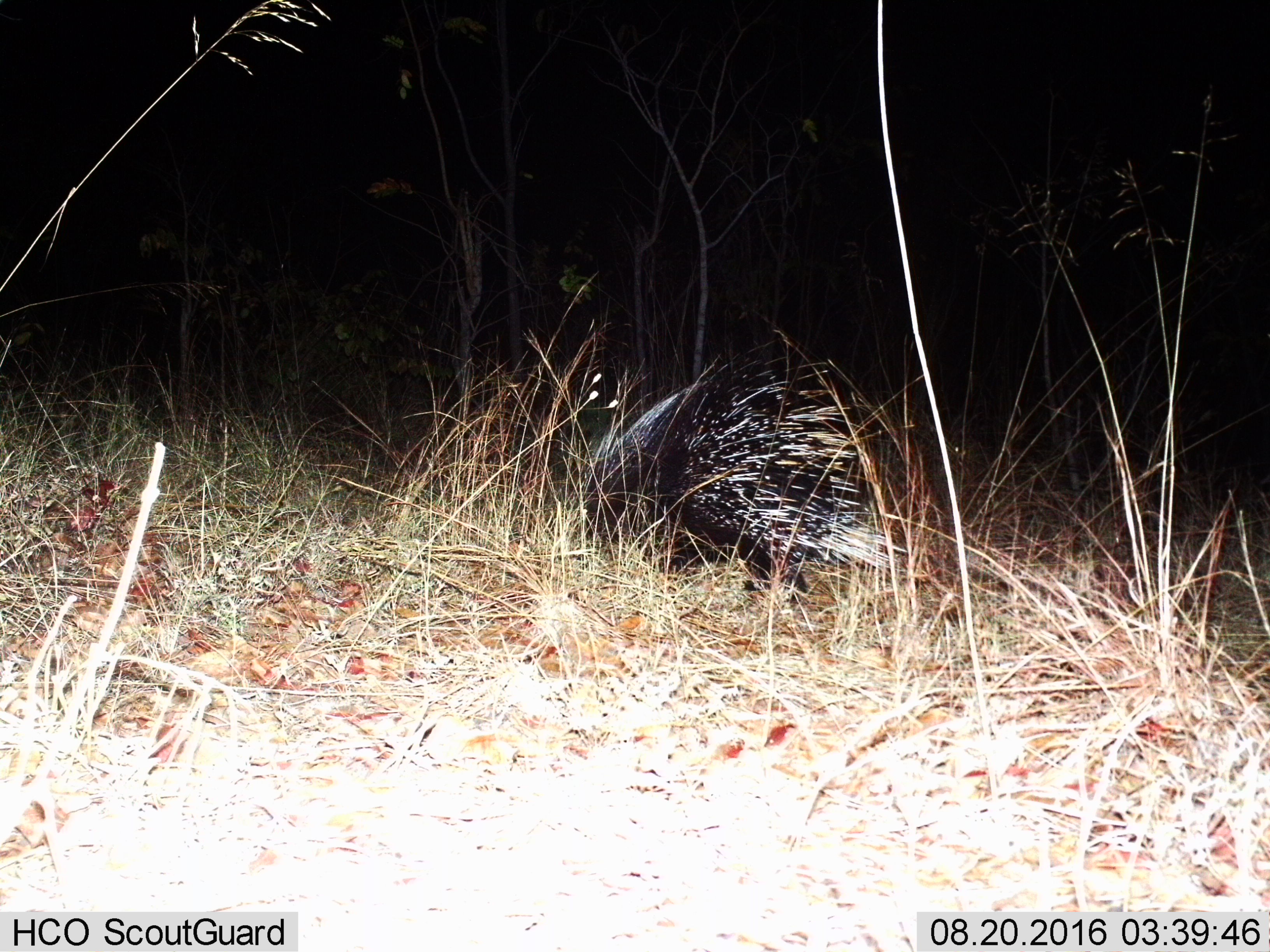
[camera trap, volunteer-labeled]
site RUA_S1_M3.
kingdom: Animalia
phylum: Chordata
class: Mammalia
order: Rodentia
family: Hystricidae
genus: Hystrix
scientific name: Hystrix cristata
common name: crested porcupine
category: porcupine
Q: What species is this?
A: Porcupine (crested porcupine) (Hystrix cristata).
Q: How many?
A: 1.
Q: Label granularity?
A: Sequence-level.